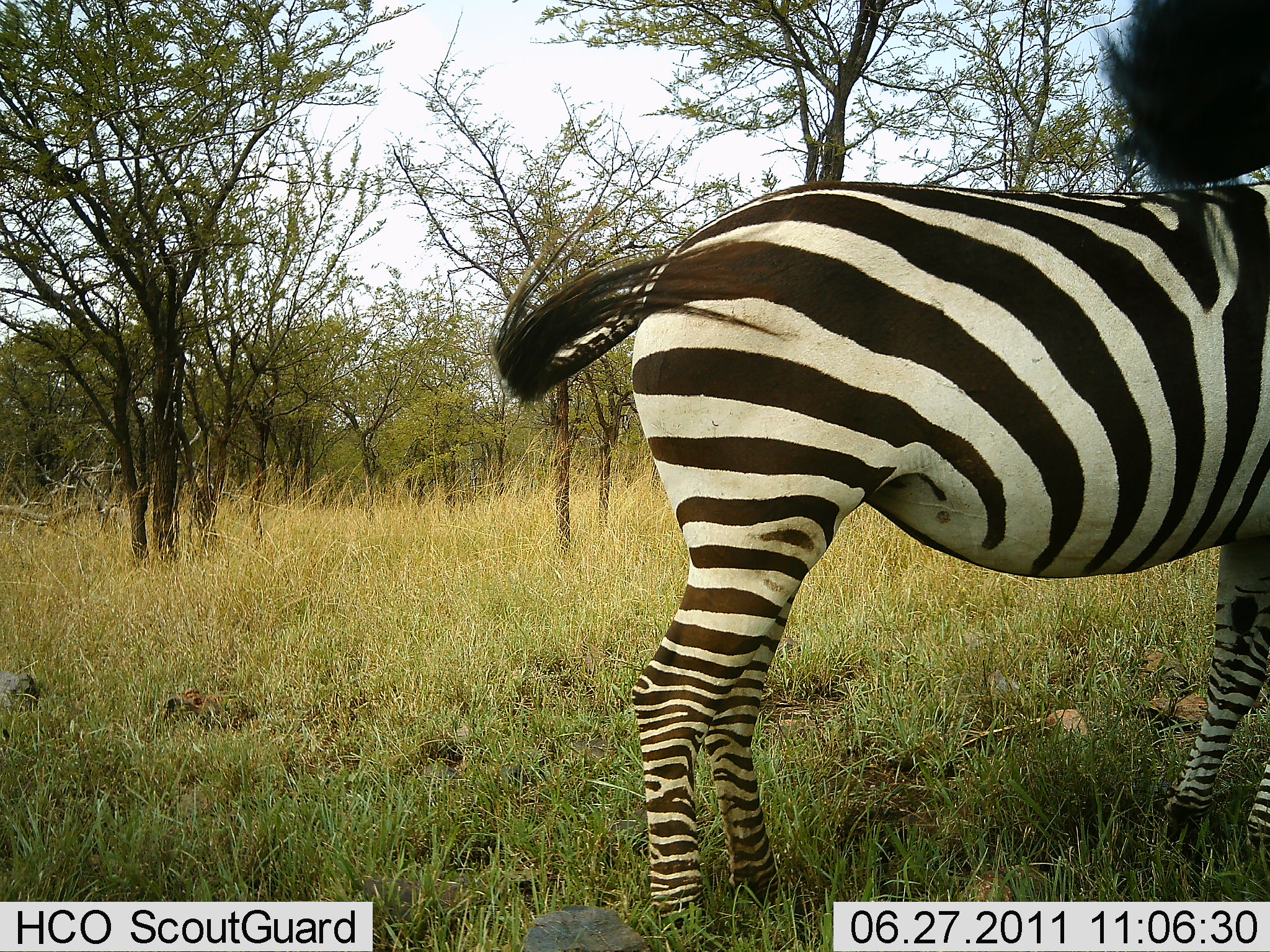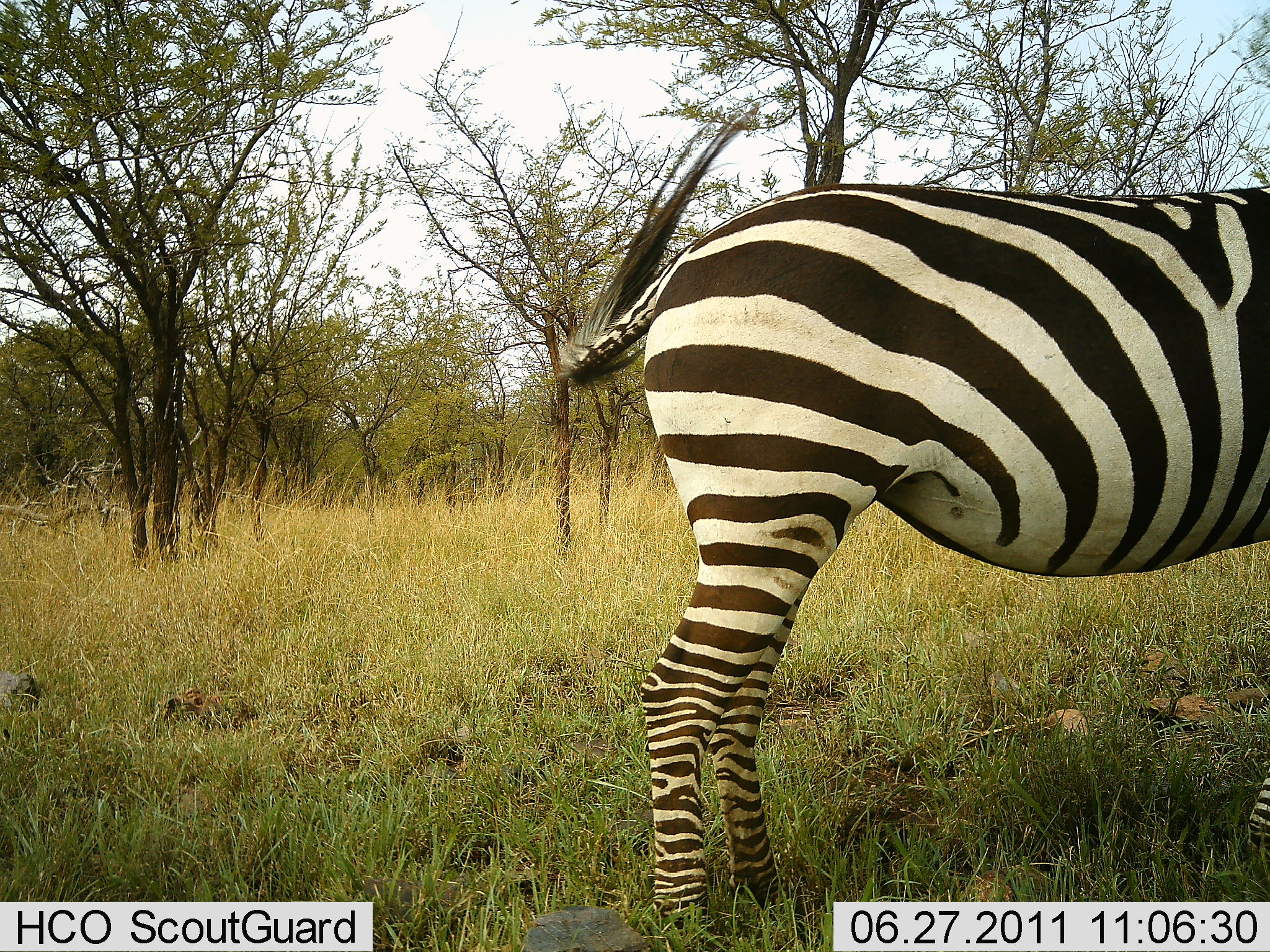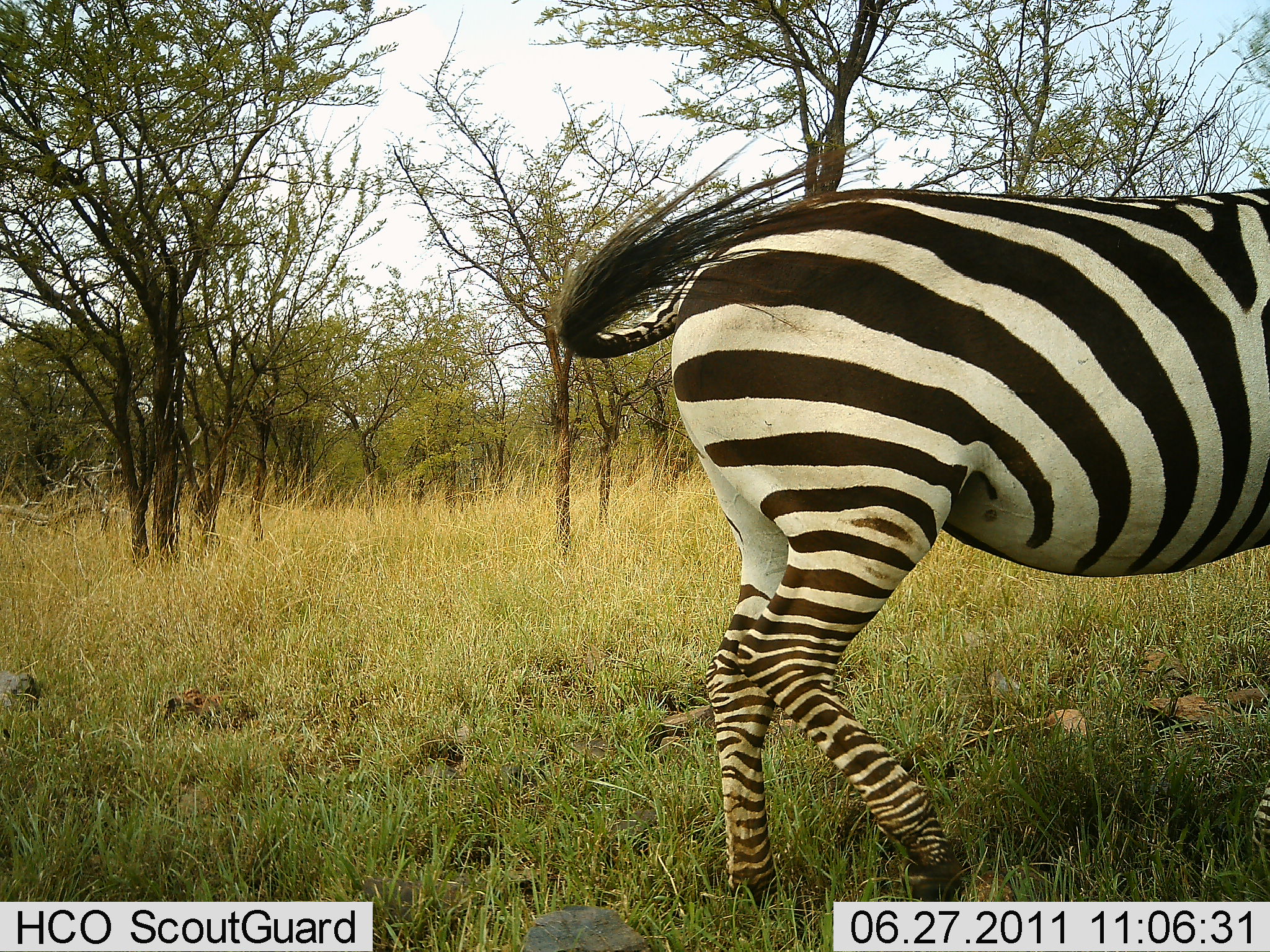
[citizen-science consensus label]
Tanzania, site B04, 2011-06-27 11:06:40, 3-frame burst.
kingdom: Animalia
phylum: Chordata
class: Mammalia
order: Perissodactyla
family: Equidae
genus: Equus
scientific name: Equus quagga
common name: plains zebra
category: zebra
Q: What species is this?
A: Zebra (plains zebra) (Equus quagga).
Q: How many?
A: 1.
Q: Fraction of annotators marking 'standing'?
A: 91%.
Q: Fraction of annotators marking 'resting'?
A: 0%.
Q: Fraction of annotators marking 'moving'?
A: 18%.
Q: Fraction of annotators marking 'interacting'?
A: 0%.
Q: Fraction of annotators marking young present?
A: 0%.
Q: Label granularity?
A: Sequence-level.